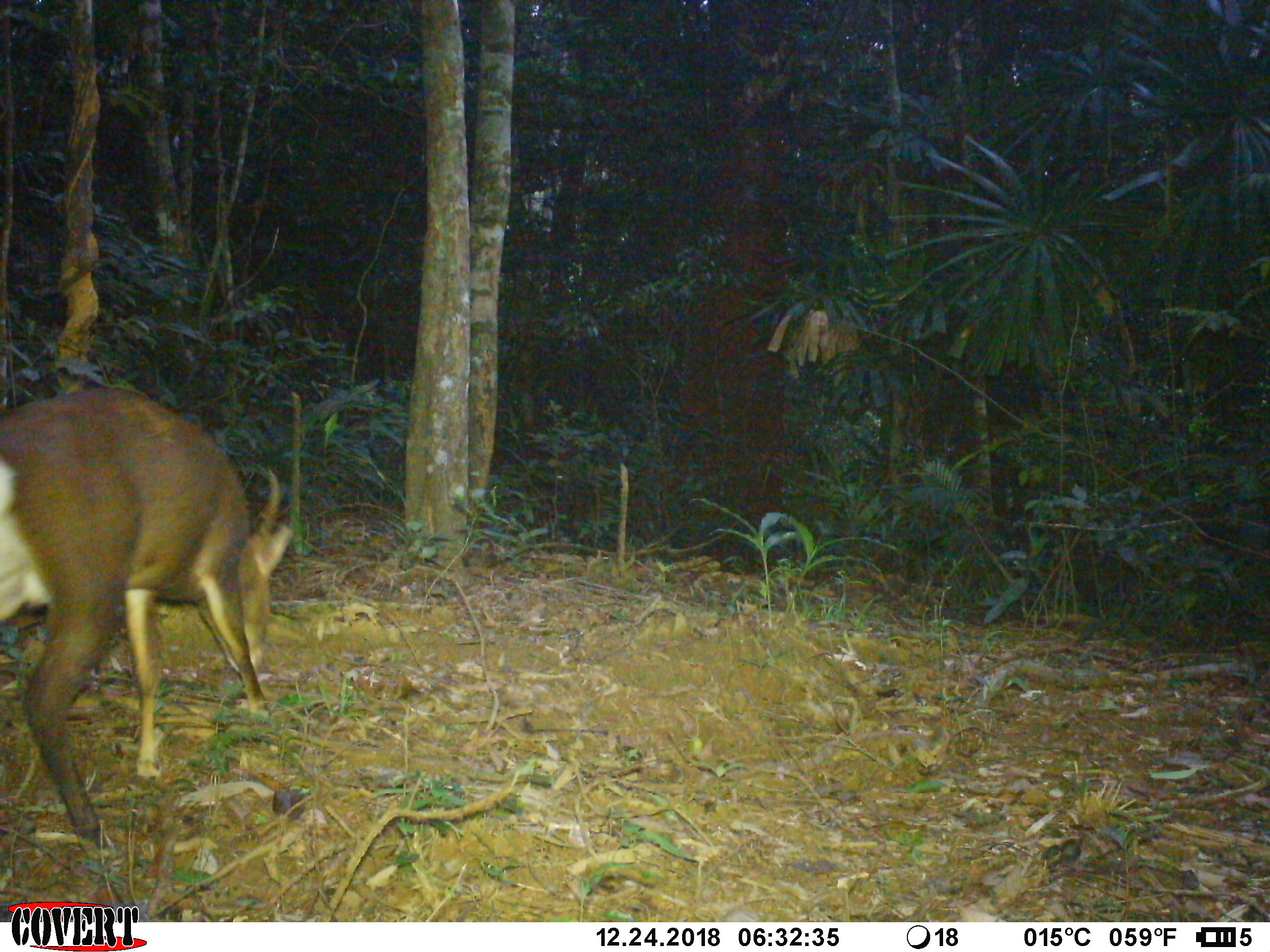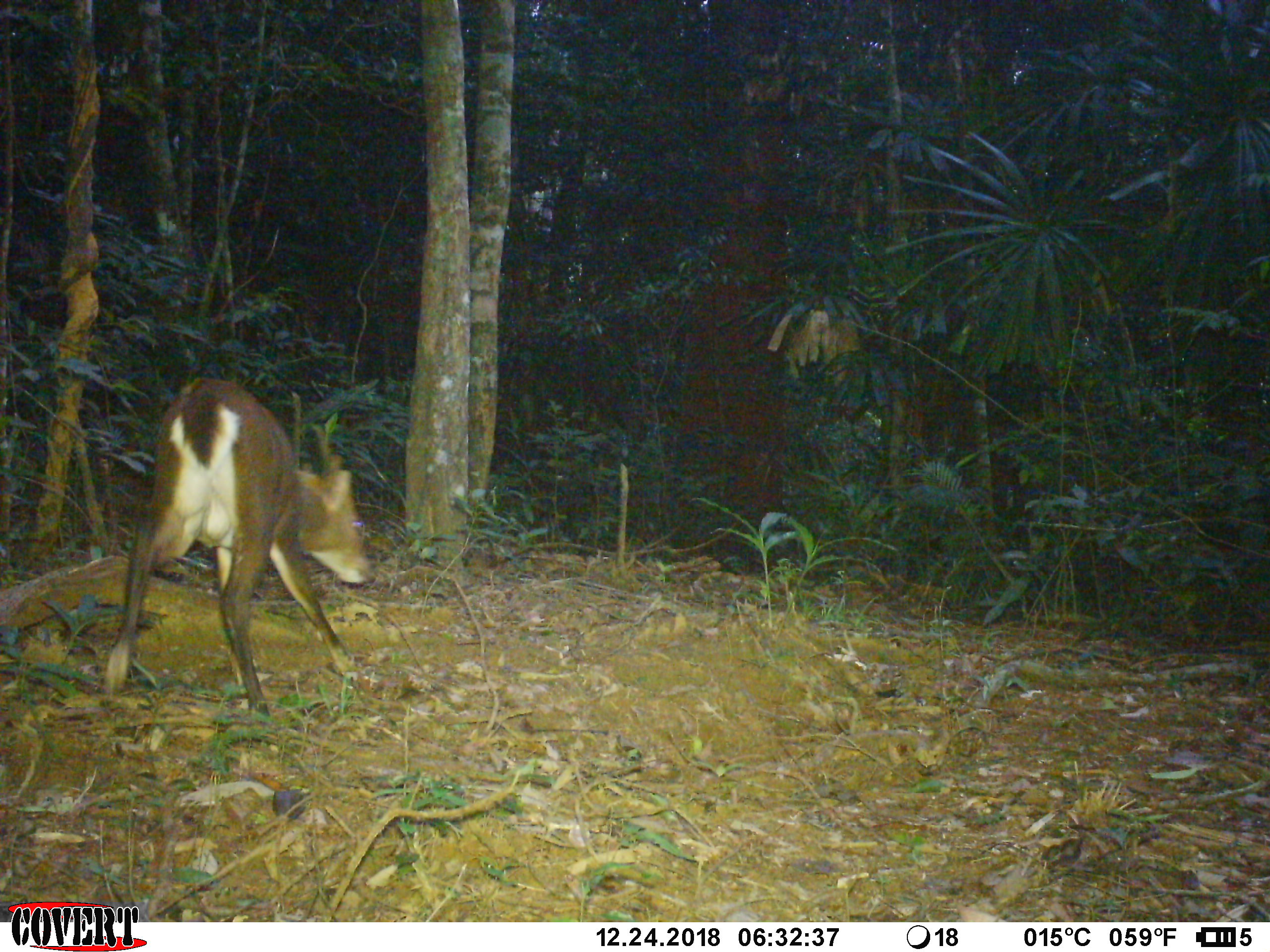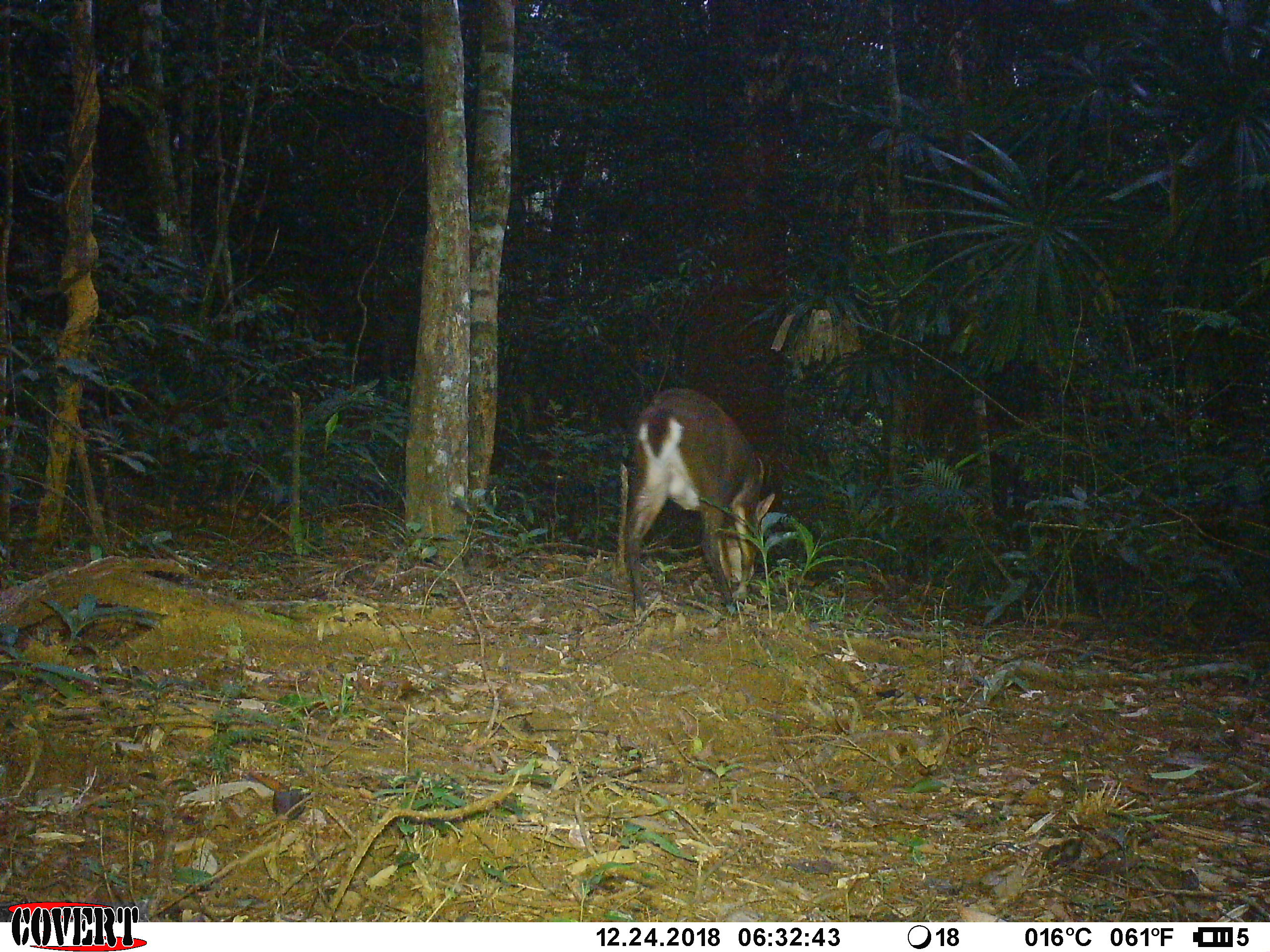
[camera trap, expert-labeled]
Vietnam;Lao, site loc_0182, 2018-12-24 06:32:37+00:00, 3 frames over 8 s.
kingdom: Animalia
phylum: Chordata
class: Mammalia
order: Artiodactyla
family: Cervidae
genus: Muntiacus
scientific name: Muntiacus vuquangensis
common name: large-antlered muntjac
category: large antlered muntjac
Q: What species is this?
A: Large antlered muntjac (large-antlered muntjac) (Muntiacus vuquangensis).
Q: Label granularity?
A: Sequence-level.